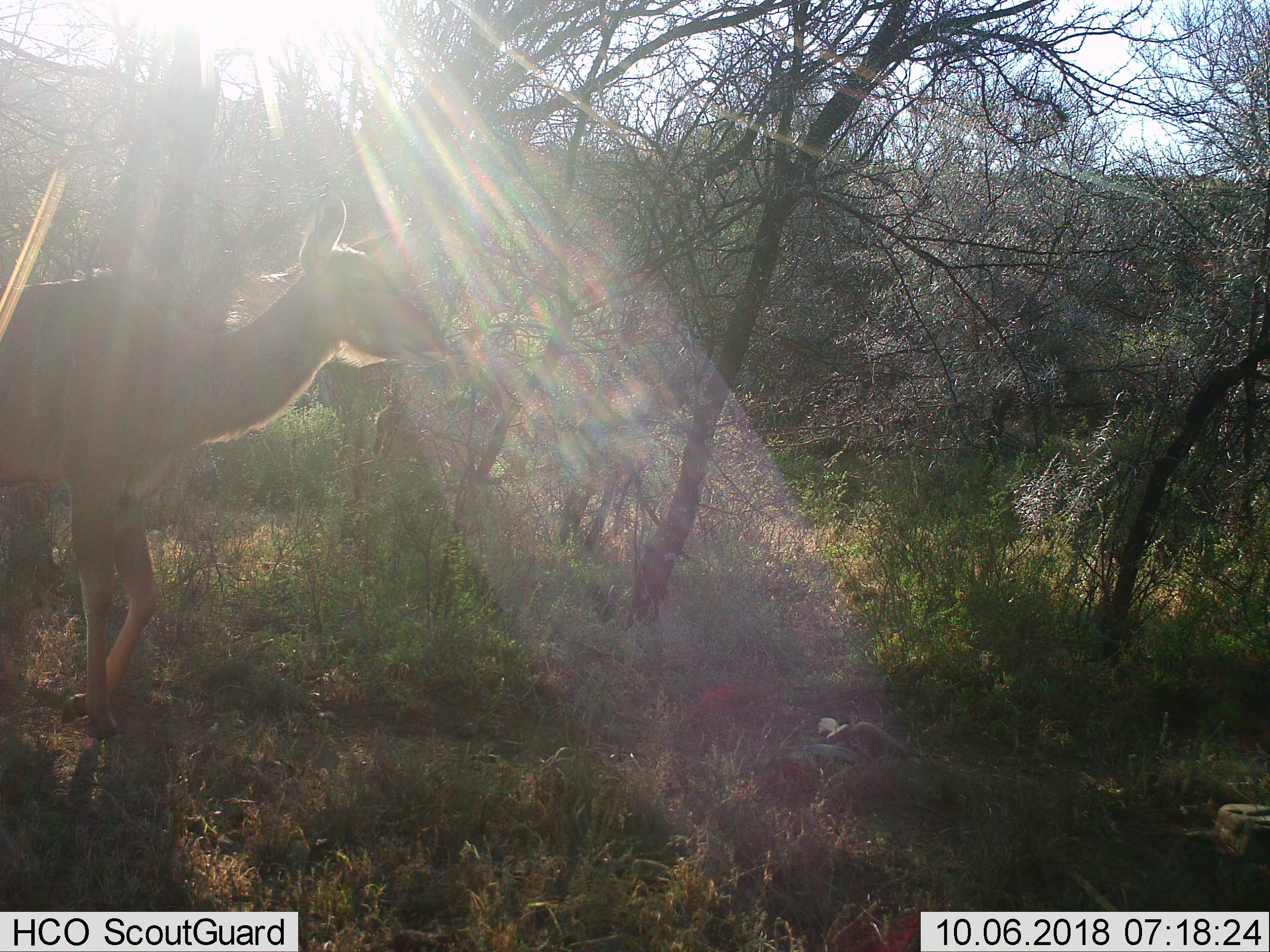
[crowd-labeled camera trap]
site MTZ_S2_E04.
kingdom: Animalia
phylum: Chordata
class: Mammalia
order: Artiodactyla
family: Bovidae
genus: Tragelaphus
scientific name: Tragelaphus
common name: kudu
Kudu (Tragelaphus), count 1. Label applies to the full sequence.